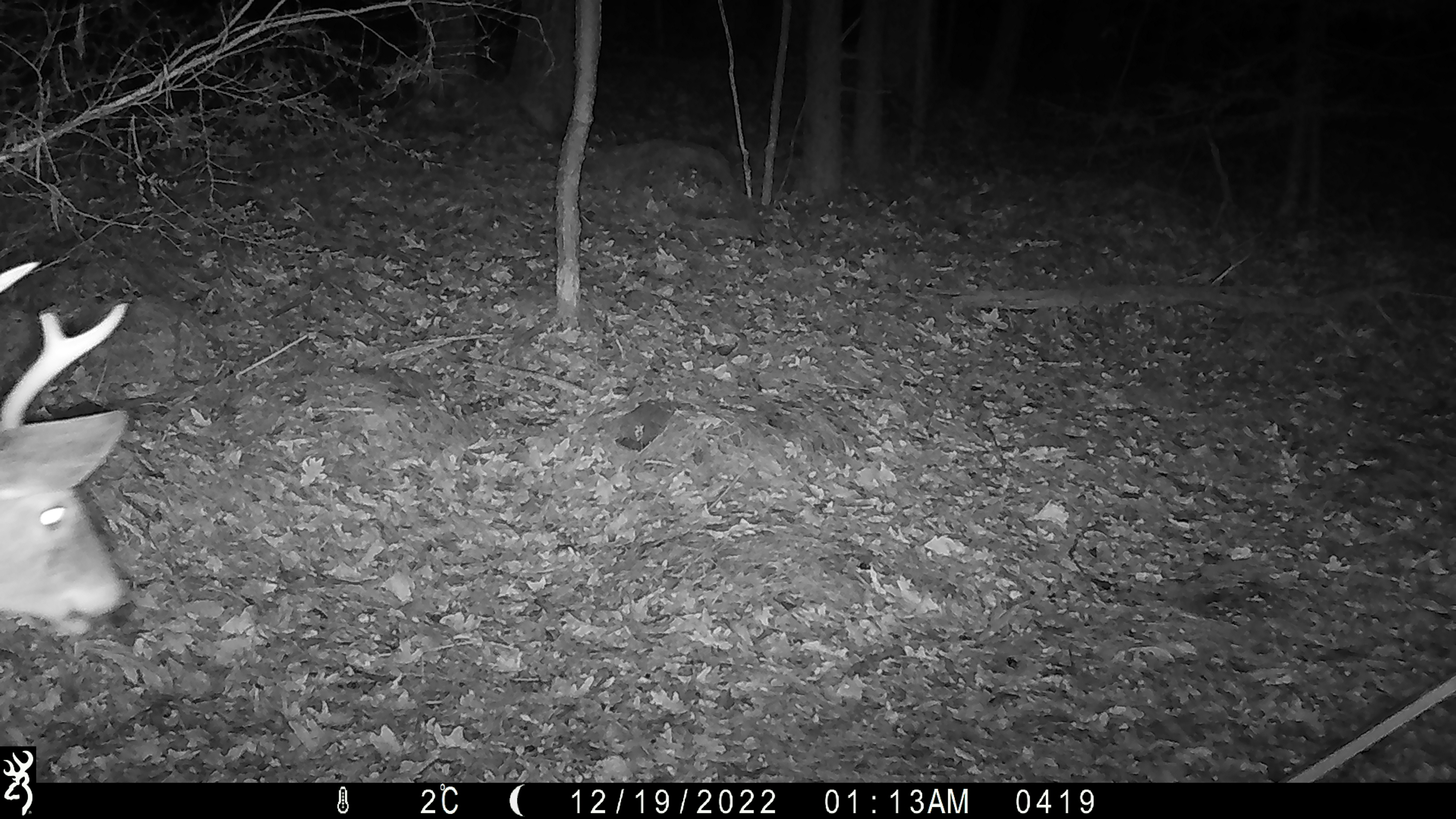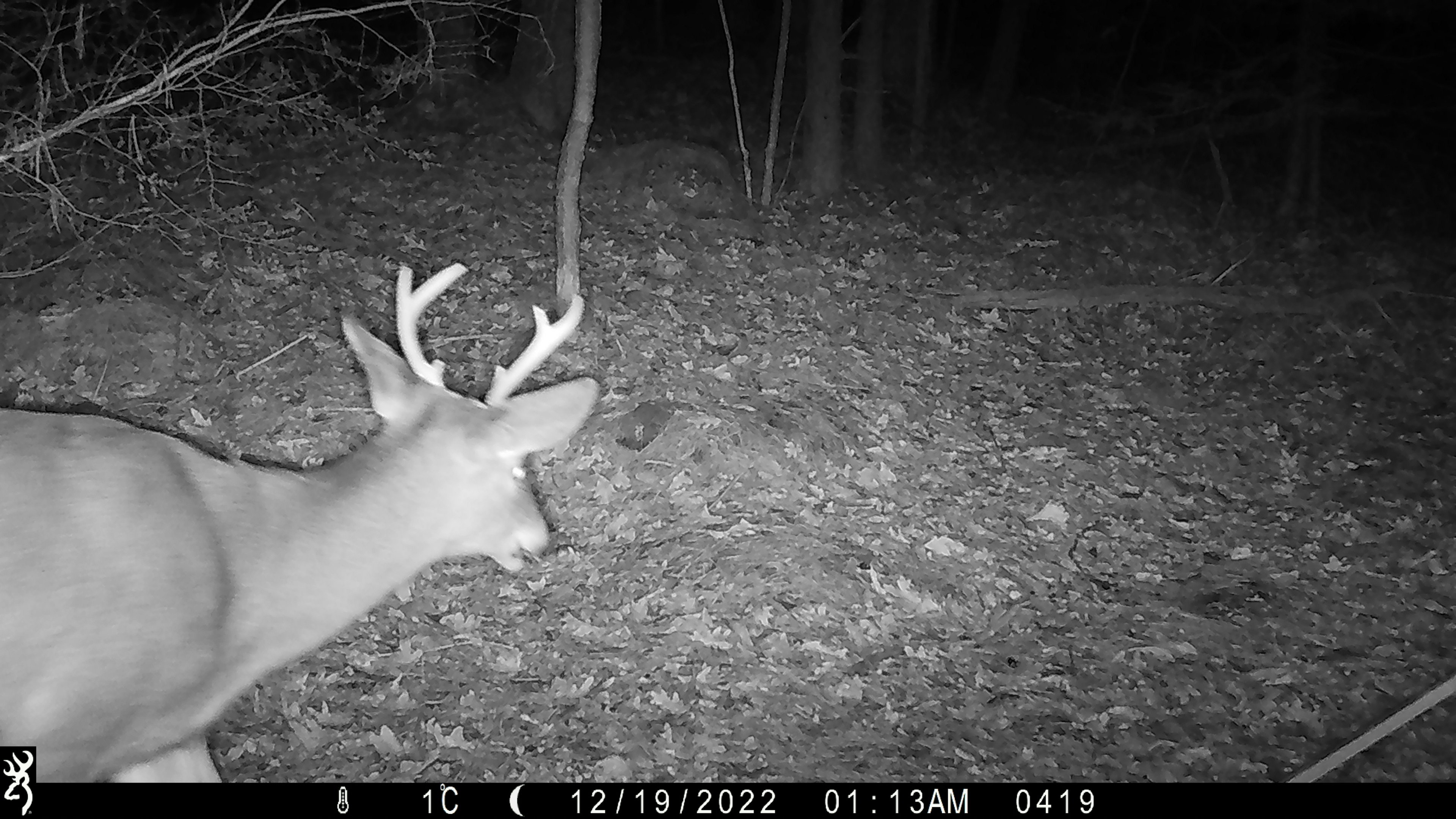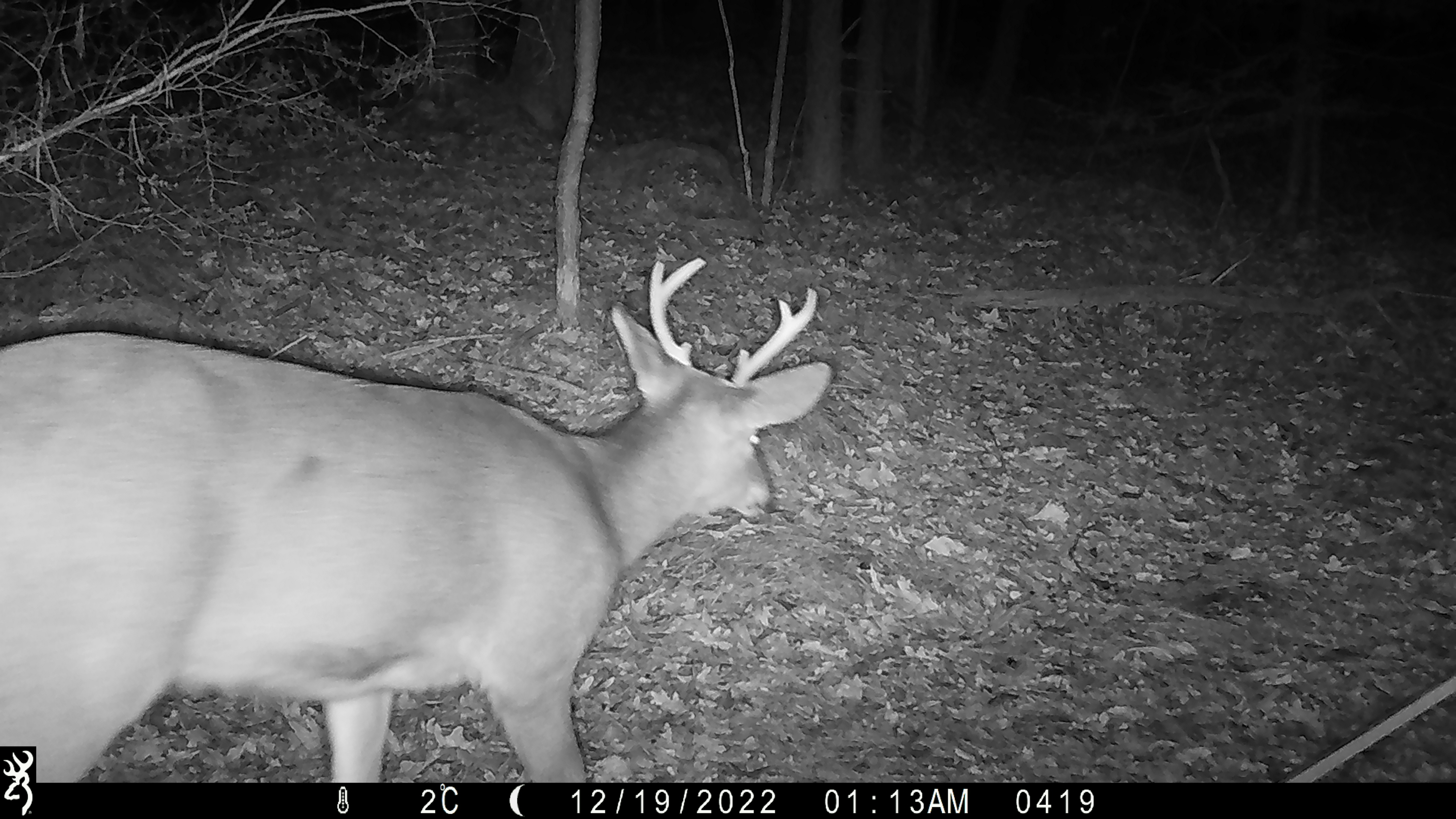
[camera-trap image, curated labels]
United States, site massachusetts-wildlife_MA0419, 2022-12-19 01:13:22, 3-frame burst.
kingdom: Animalia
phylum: Chordata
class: Mammalia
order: Artiodactyla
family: Cervidae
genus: Odocoileus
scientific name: Odocoileus virginianus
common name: white-tailed deer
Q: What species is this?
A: White-tailed deer (Odocoileus virginianus).